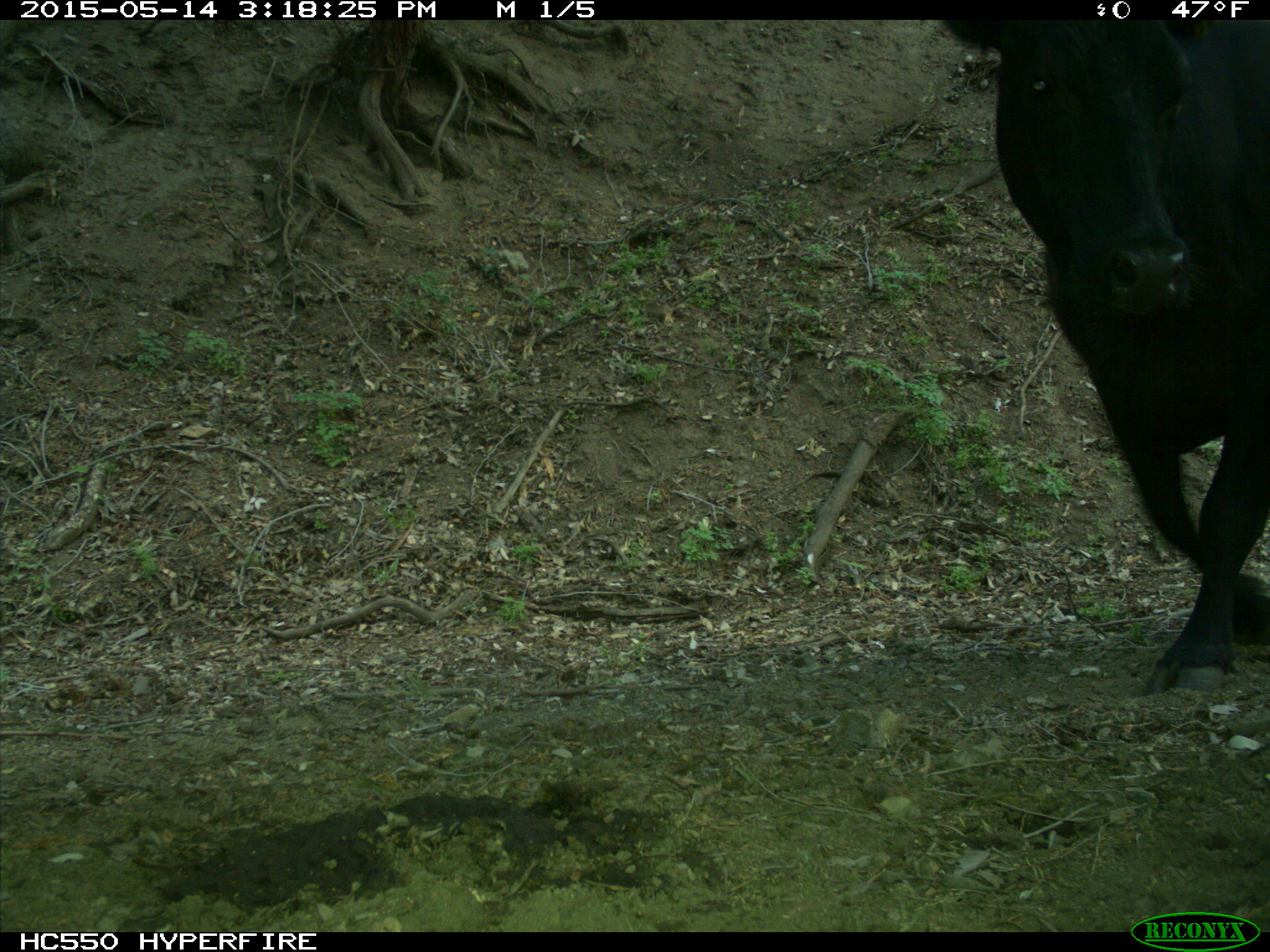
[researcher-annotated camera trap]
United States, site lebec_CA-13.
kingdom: Animalia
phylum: Chordata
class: Mammalia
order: Artiodactyla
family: Bovidae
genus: Bos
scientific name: Bos taurus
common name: domestic cow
Bos taurus (domestic cow).